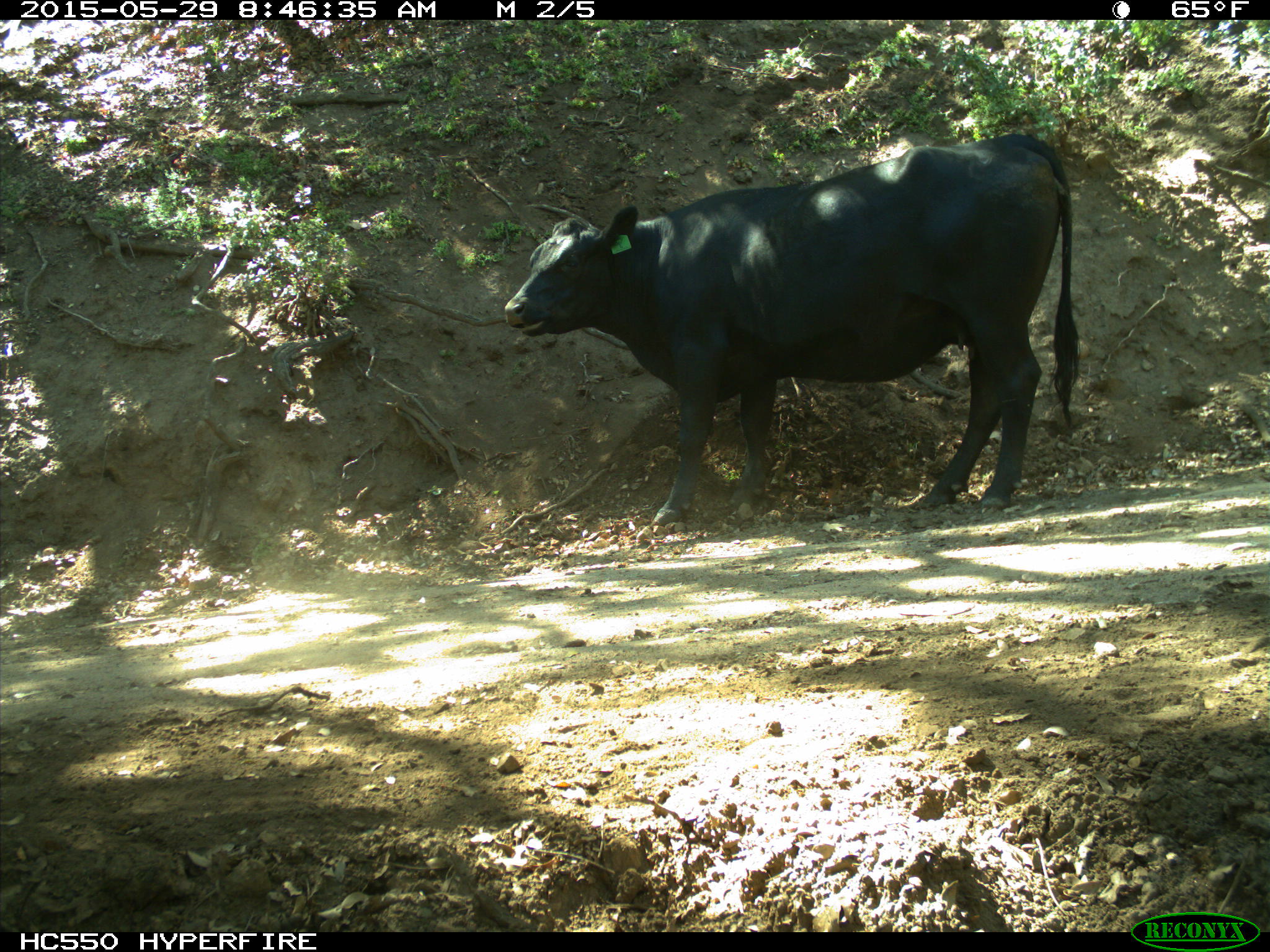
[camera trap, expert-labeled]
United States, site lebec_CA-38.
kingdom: Animalia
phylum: Chordata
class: Mammalia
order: Artiodactyla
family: Bovidae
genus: Bos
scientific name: Bos taurus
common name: domestic cow